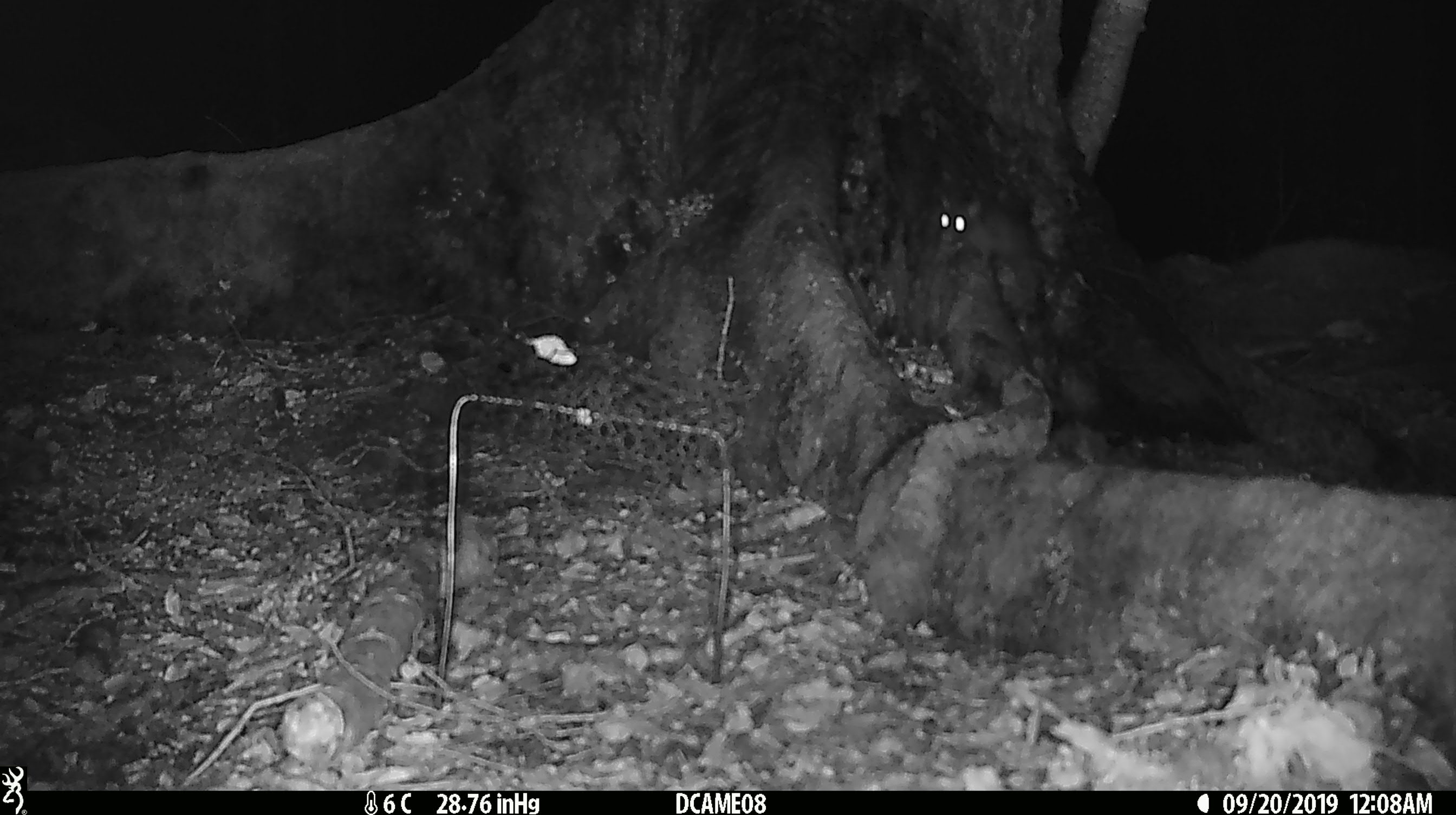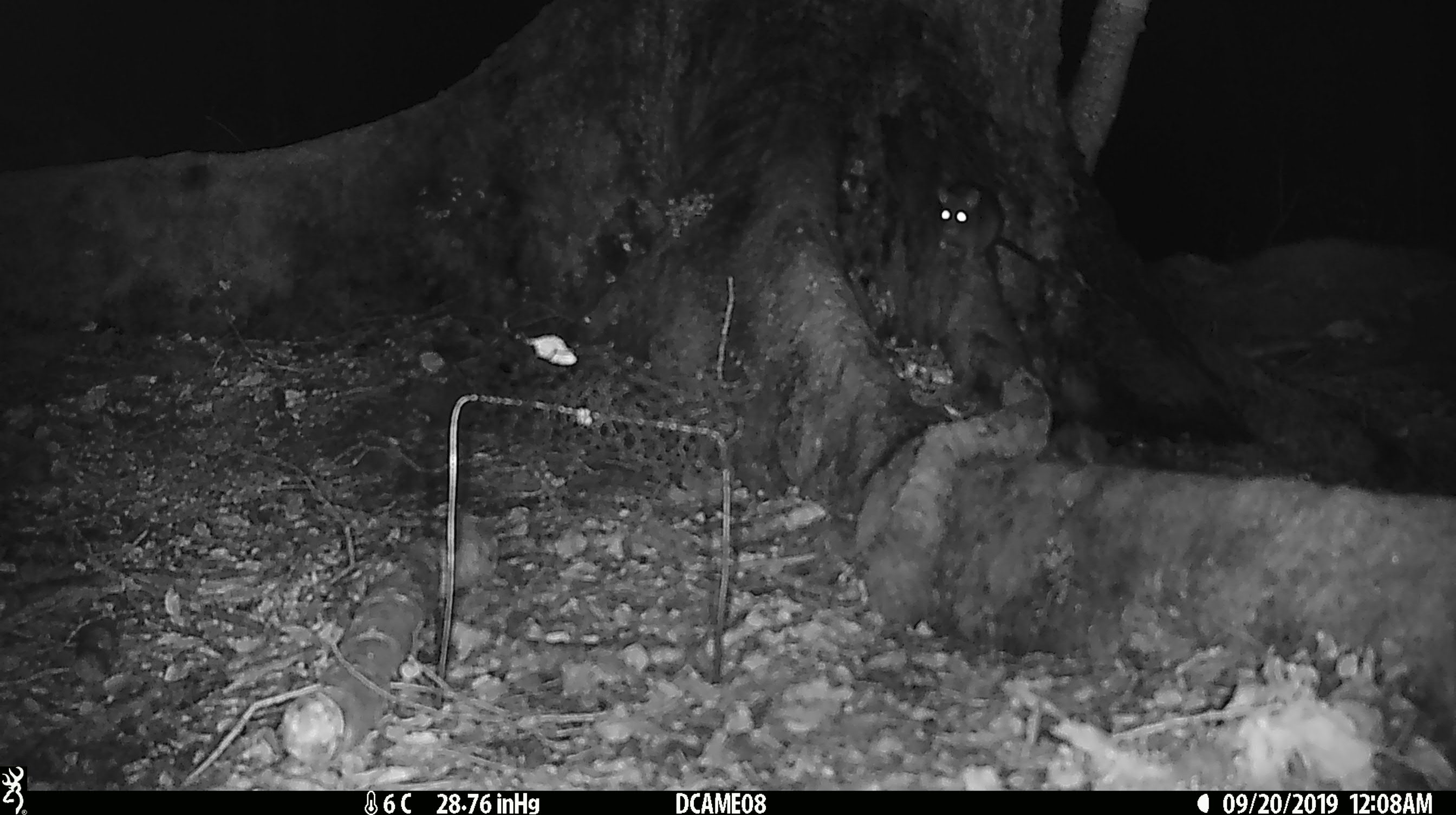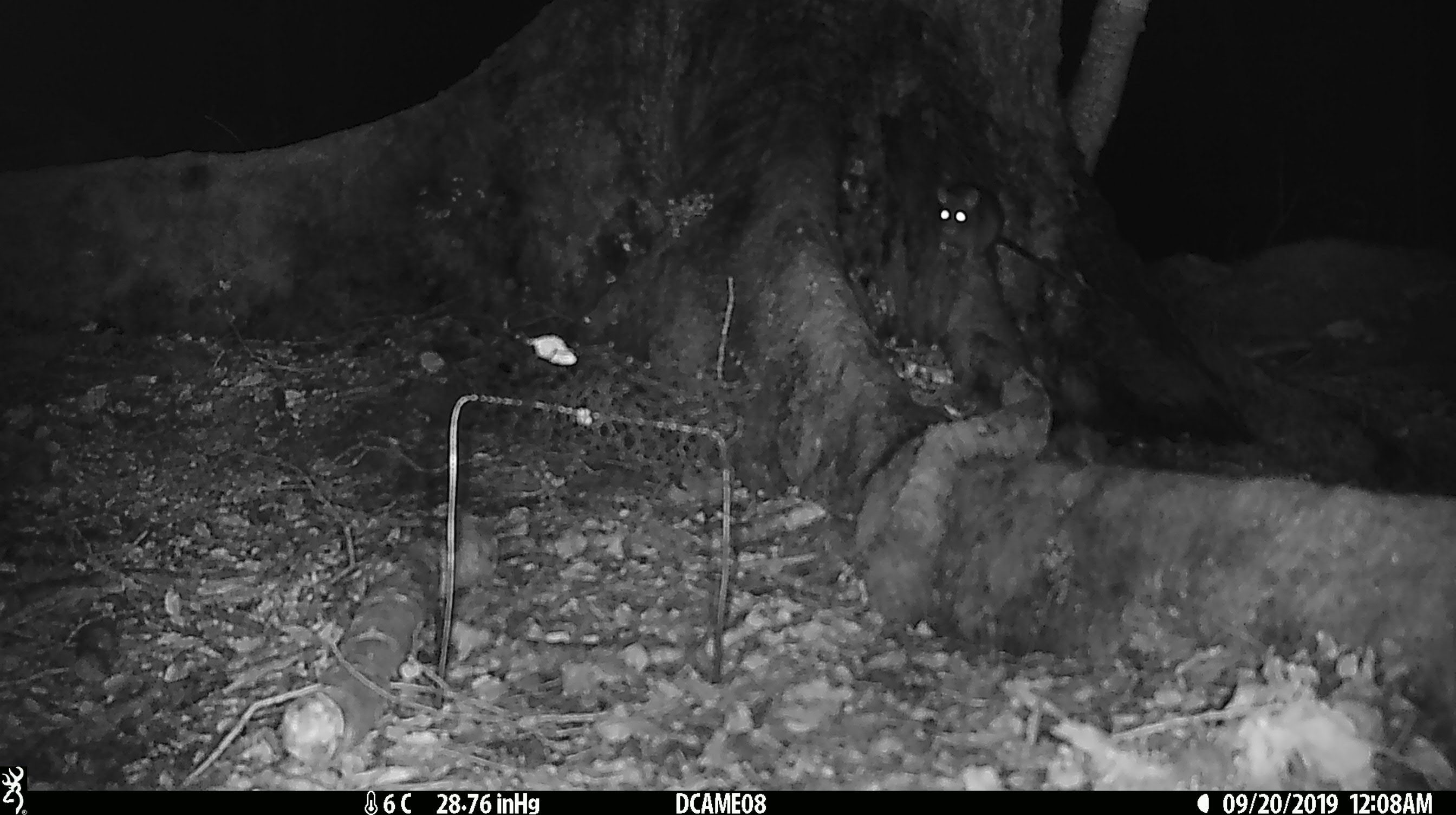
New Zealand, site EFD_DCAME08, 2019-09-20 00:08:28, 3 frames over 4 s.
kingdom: Animalia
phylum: Chordata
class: Mammalia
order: Rodentia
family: Muridae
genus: Rattus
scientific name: Rattus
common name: rat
Rat (Rattus).